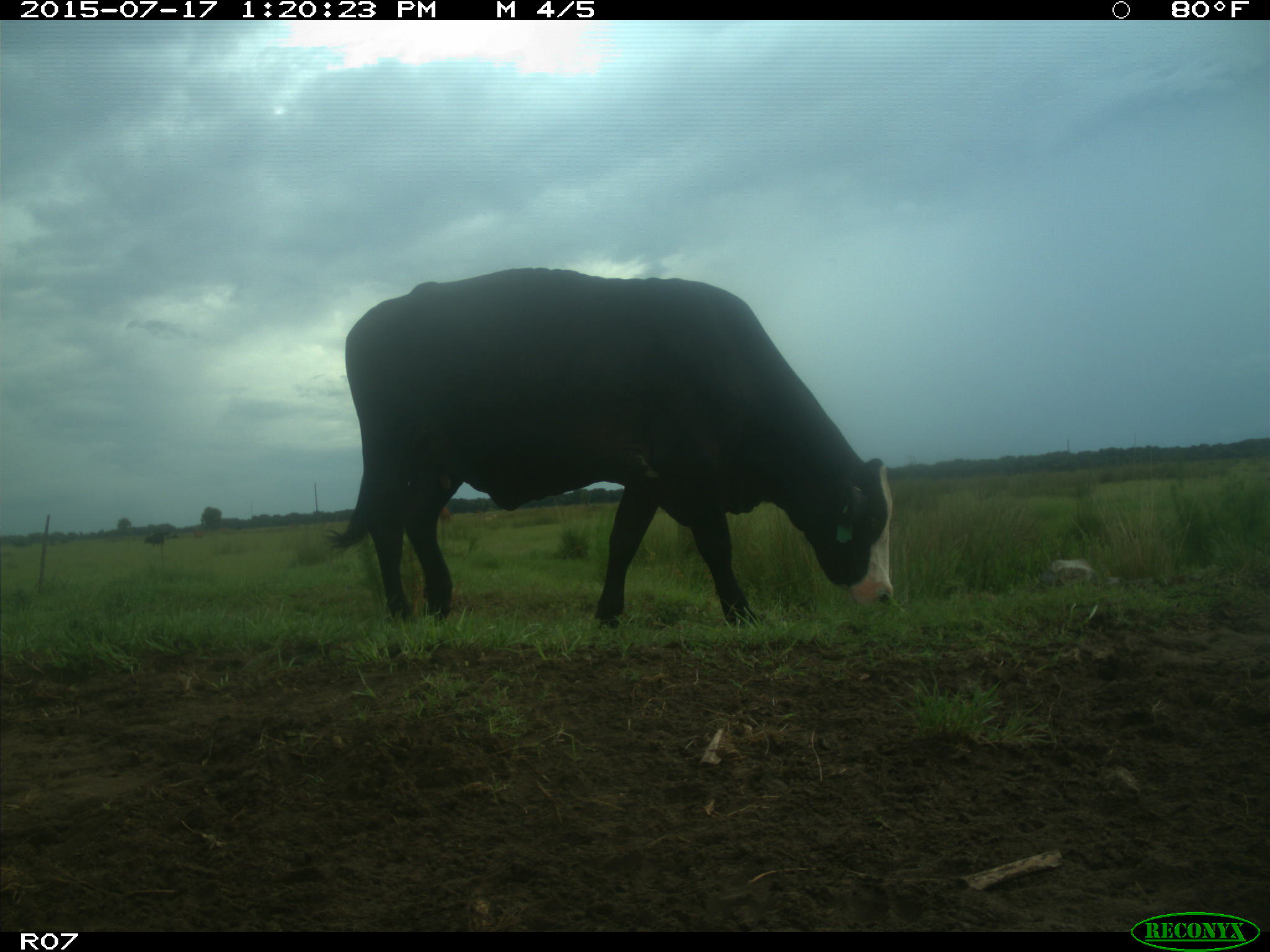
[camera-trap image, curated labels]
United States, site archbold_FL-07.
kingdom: Animalia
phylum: Chordata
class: Mammalia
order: Artiodactyla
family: Bovidae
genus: Bos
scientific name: Bos taurus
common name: domestic cow